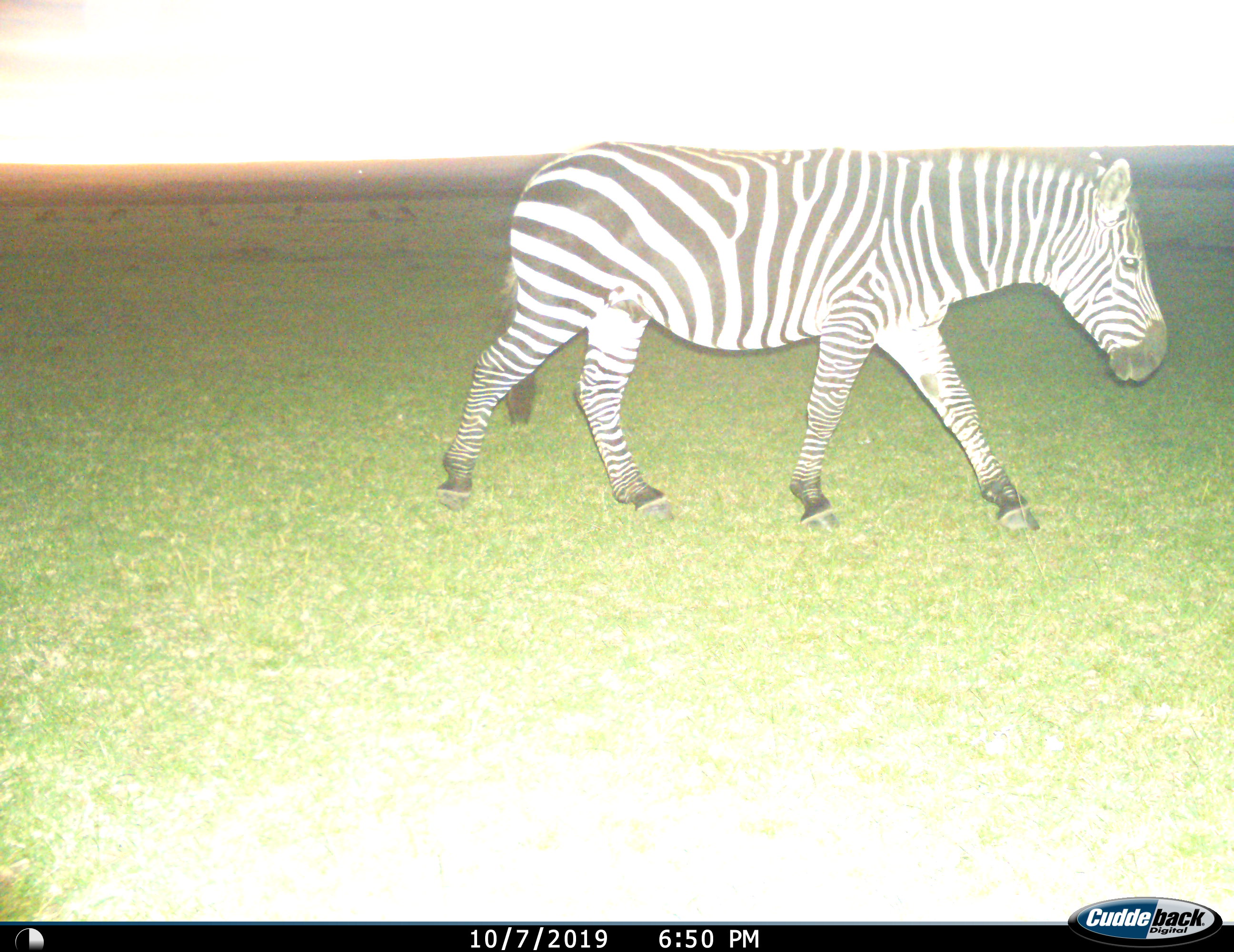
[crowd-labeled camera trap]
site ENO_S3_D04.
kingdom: Animalia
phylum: Chordata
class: Mammalia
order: Perissodactyla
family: Equidae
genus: Equus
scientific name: Equus quagga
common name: plains zebra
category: zebraplains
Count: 1.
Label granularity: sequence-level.